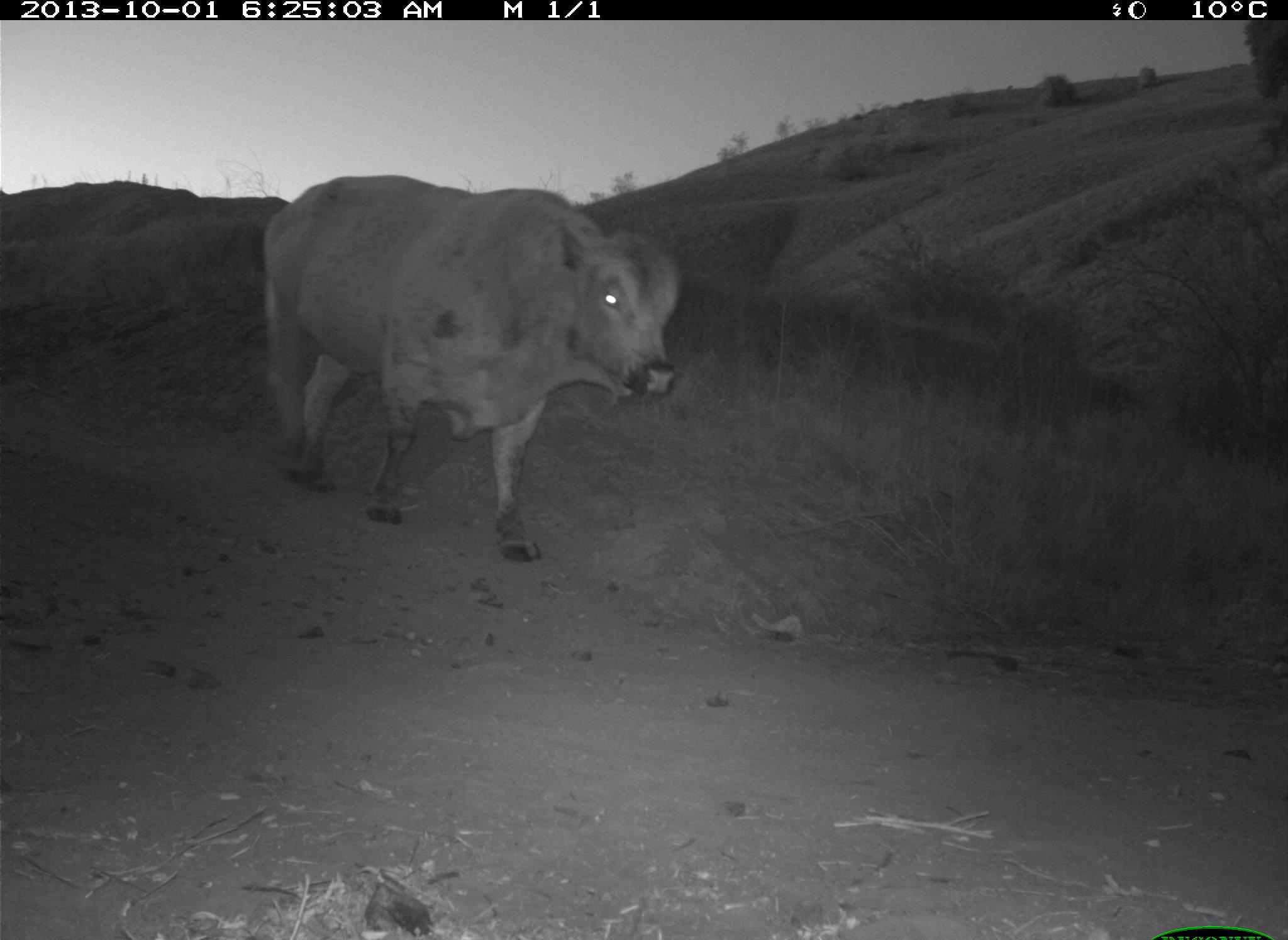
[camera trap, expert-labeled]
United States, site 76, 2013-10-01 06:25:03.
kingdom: Animalia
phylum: Chordata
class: Mammalia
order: Artiodactyla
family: Bovidae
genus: Bos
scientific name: Bos taurus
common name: cow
Cow (Bos taurus).